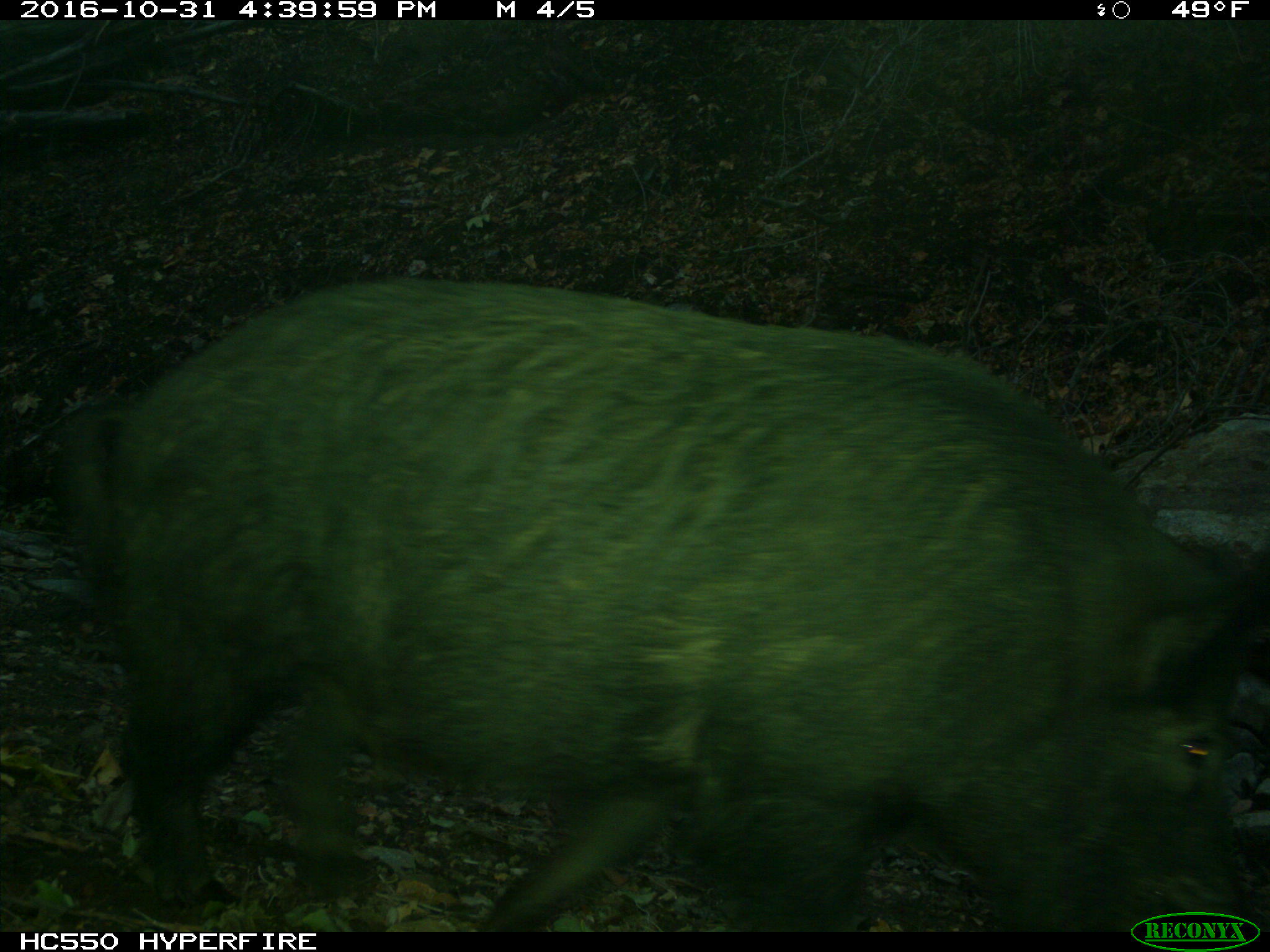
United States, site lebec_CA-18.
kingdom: Animalia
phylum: Chordata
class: Mammalia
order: Artiodactyla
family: Suidae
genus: Sus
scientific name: Sus scrofa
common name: wild boar